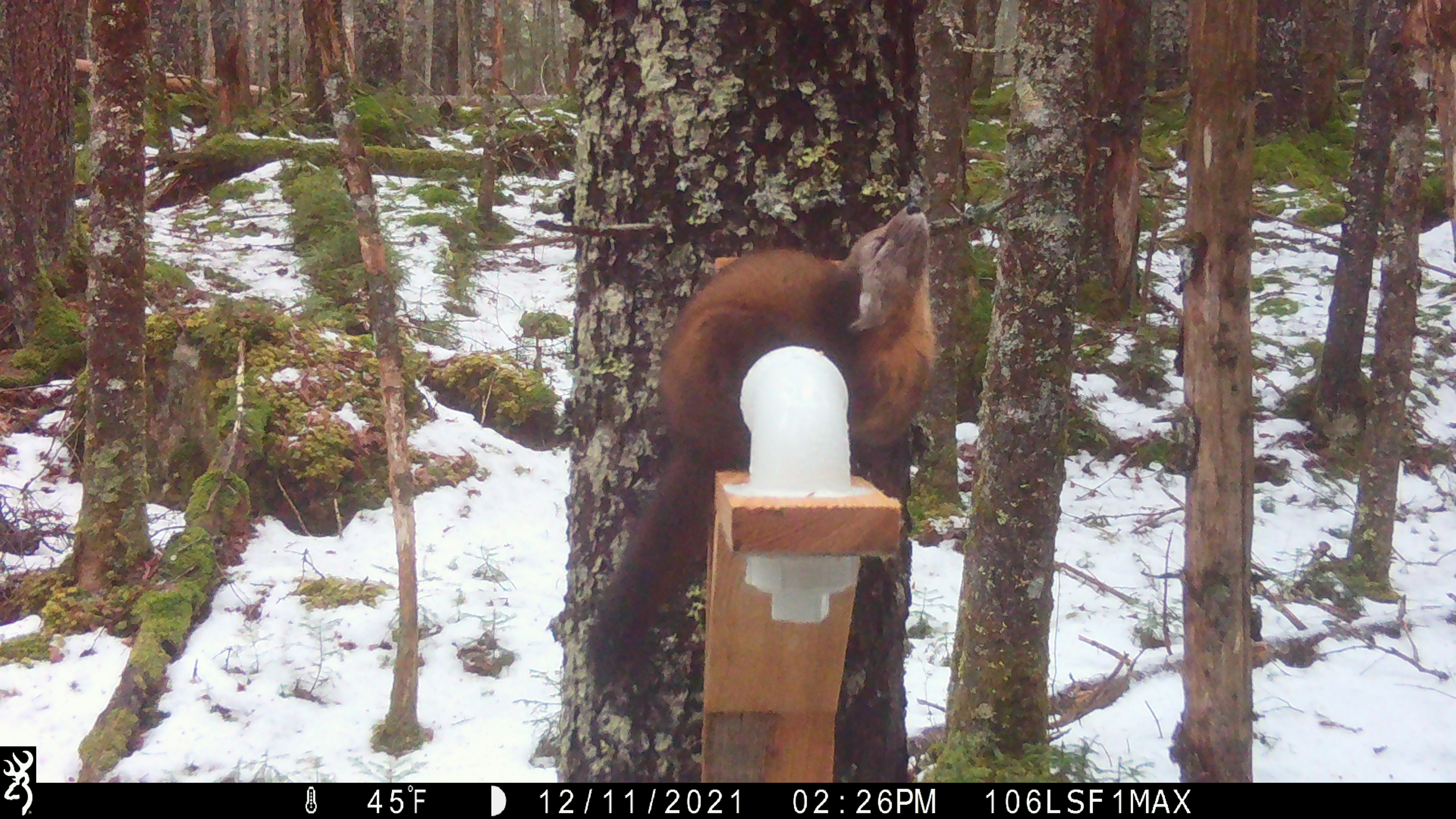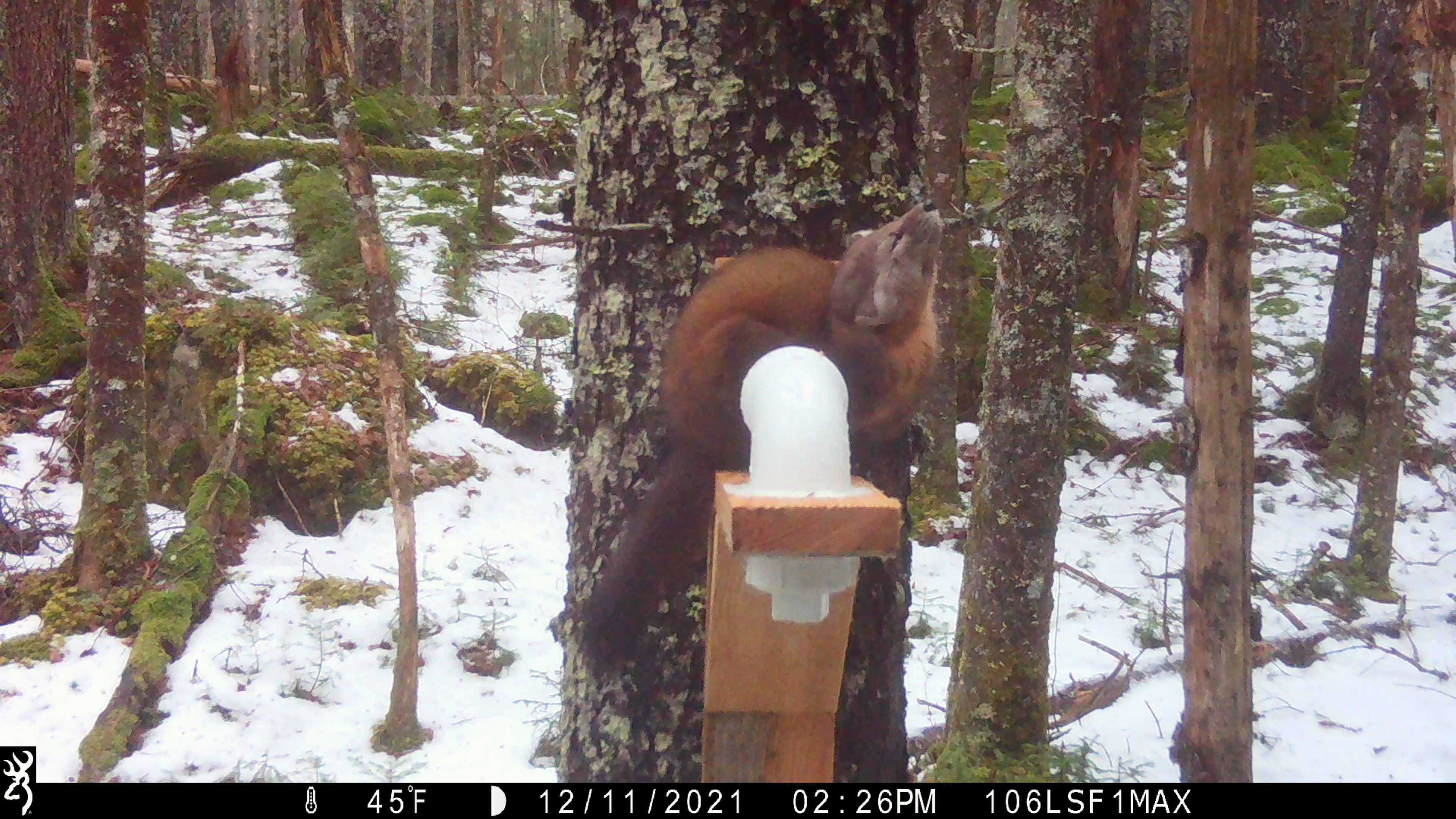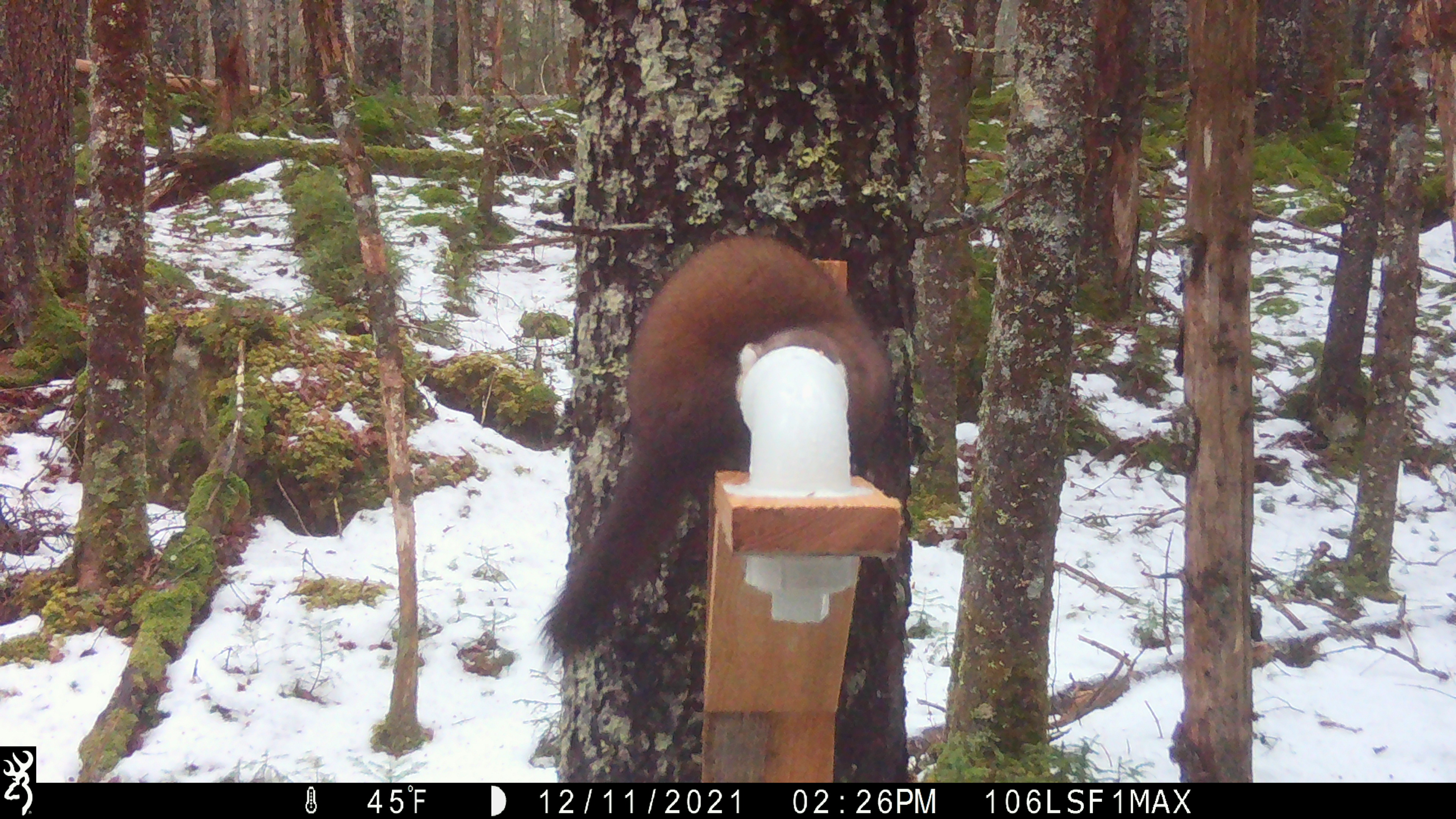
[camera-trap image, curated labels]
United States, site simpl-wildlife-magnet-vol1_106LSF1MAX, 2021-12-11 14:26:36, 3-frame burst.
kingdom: Animalia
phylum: Chordata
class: Mammalia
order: Carnivora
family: Mustelidae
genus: Martes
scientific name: Martes americana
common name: american marten